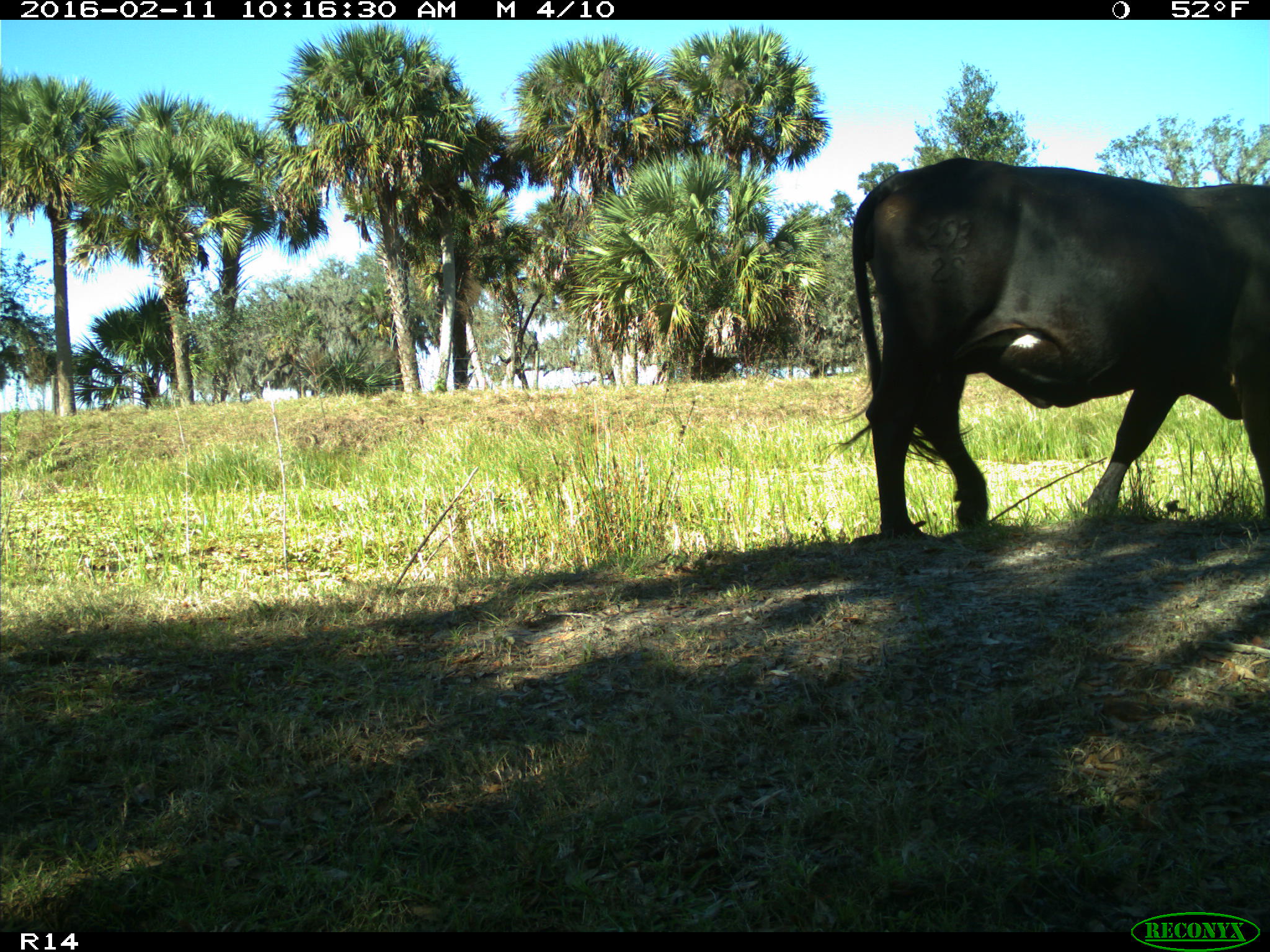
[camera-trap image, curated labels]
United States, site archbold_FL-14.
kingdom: Animalia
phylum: Chordata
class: Mammalia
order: Artiodactyla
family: Bovidae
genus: Bos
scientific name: Bos taurus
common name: domestic cow